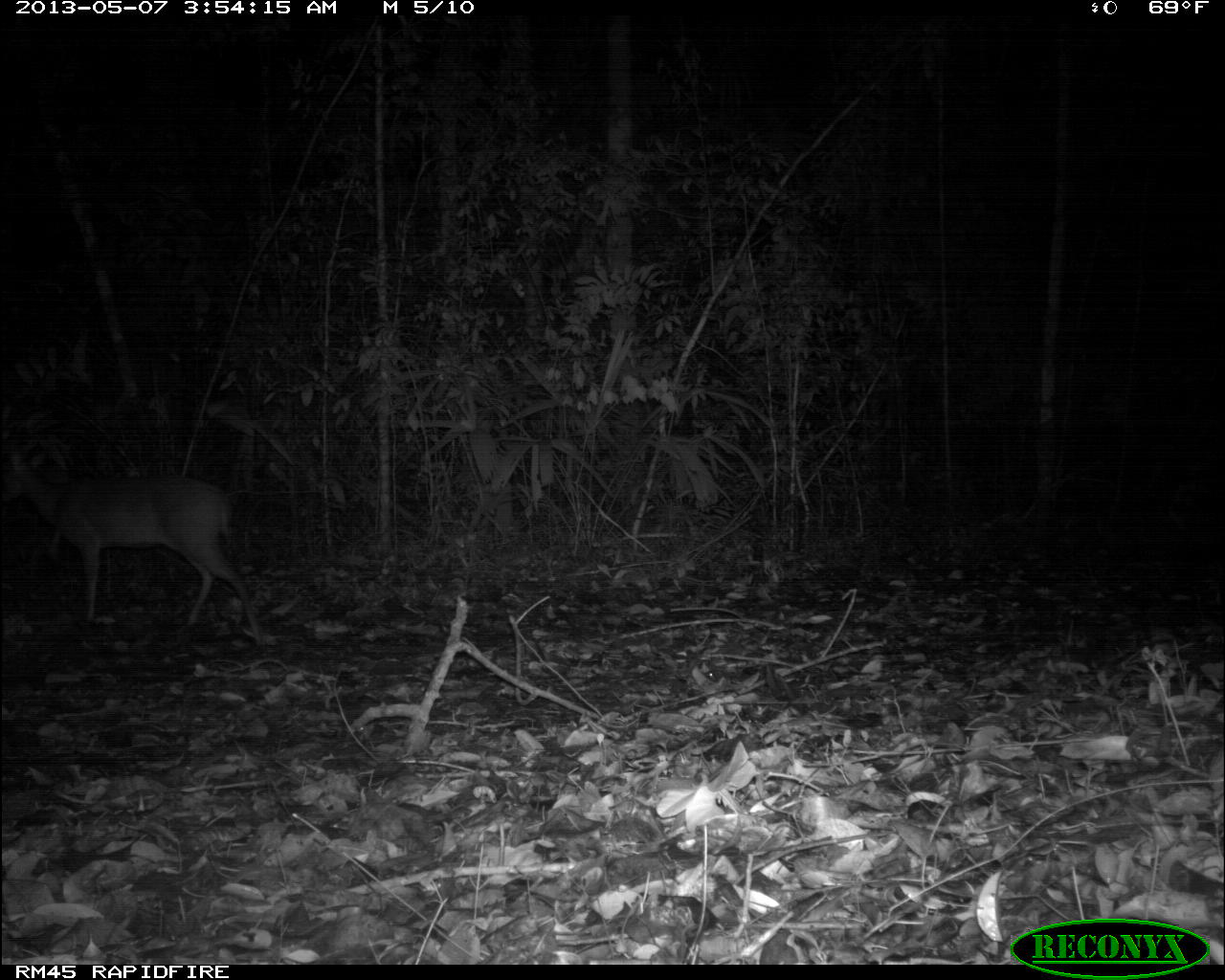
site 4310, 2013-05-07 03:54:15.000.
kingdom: Animalia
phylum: Chordata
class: Mammalia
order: Artiodactyla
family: Cervidae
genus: Mazama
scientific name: Mazama temama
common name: central american red brocket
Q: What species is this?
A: Mazama temama (central american red brocket).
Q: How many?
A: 1.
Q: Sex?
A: Male.